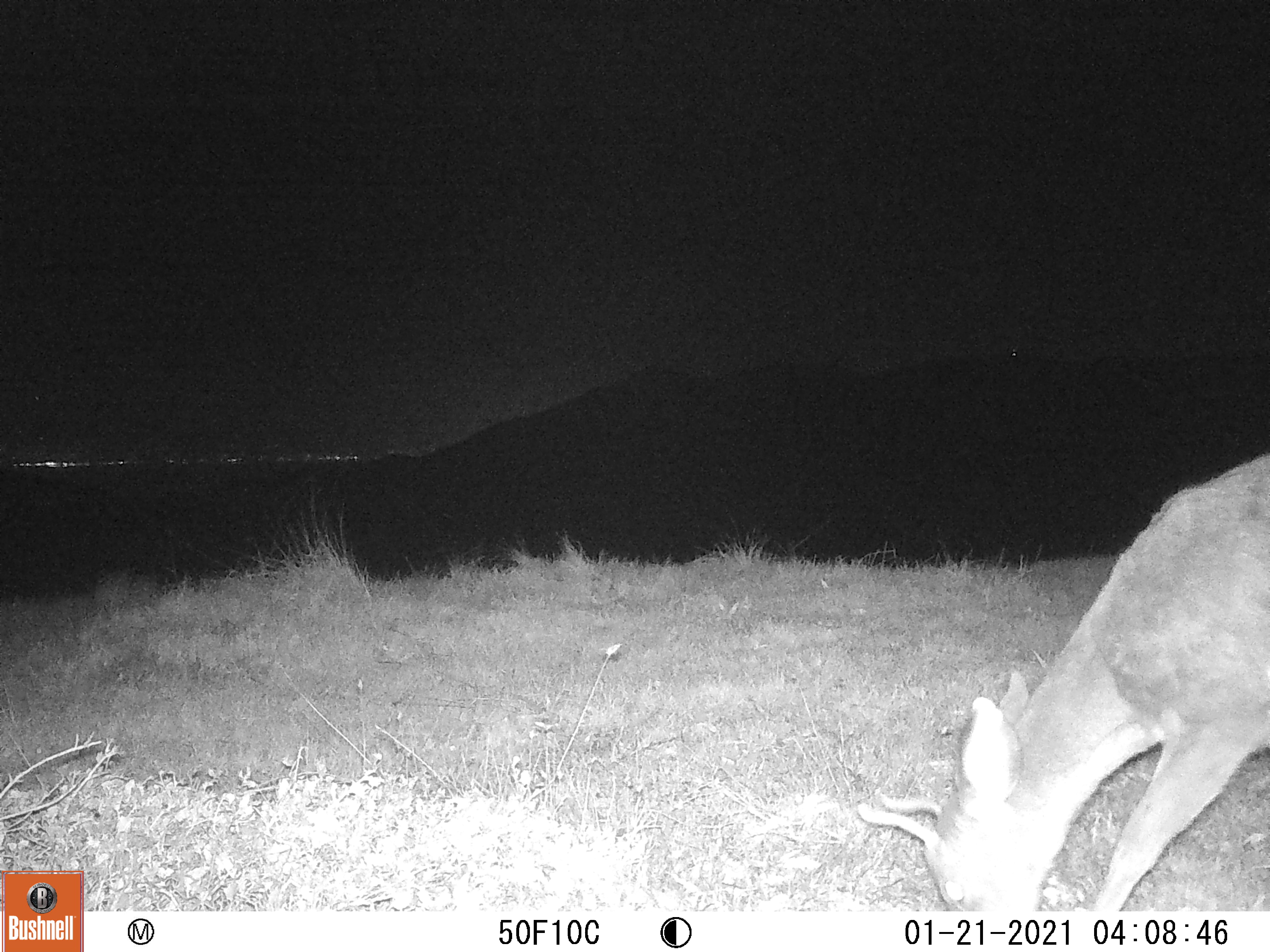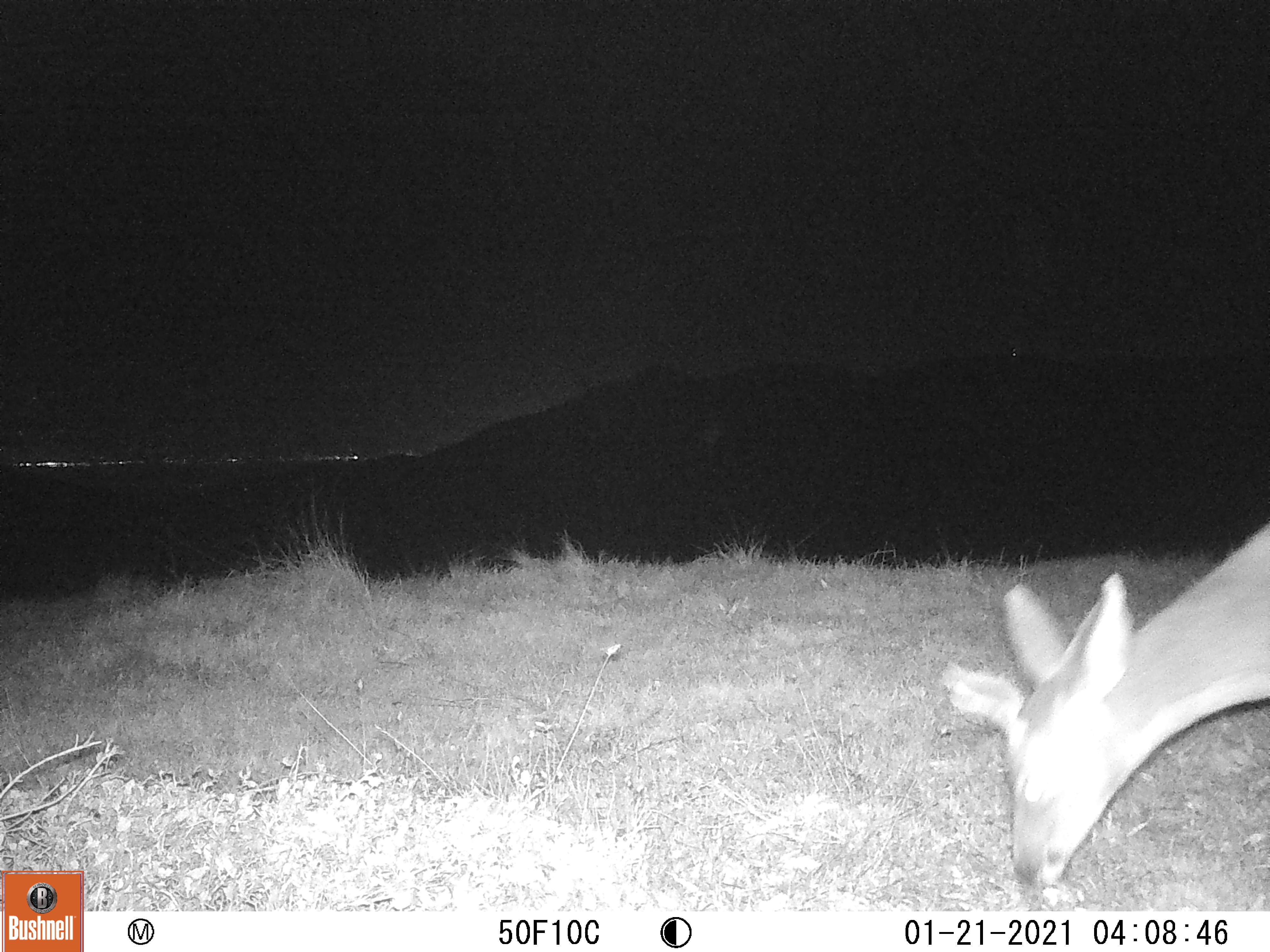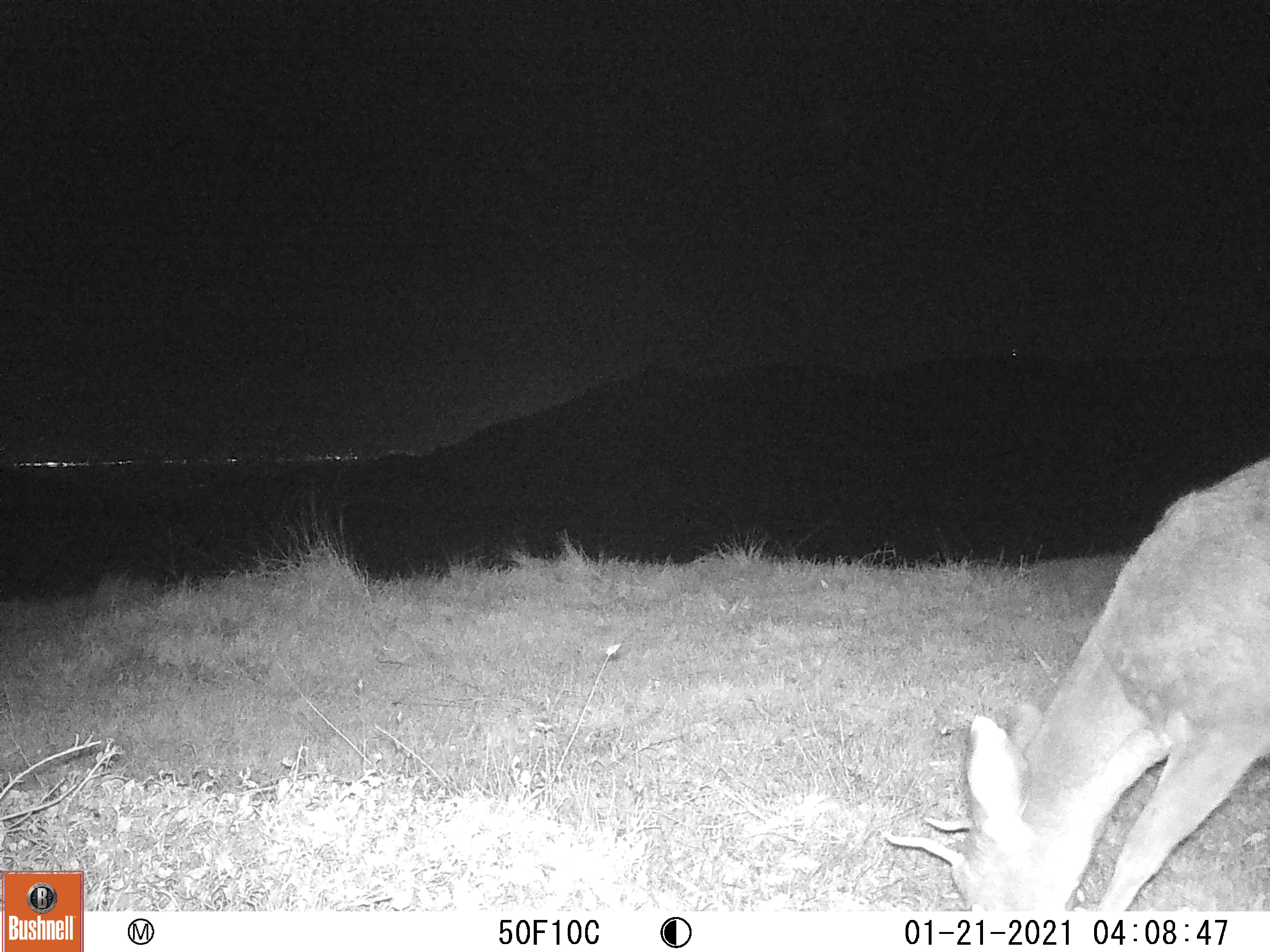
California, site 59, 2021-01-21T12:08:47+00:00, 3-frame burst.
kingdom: Animalia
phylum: Chordata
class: Mammalia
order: Artiodactyla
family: Cervidae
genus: Odocoileus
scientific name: Odocoileus hemionus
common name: mule deer